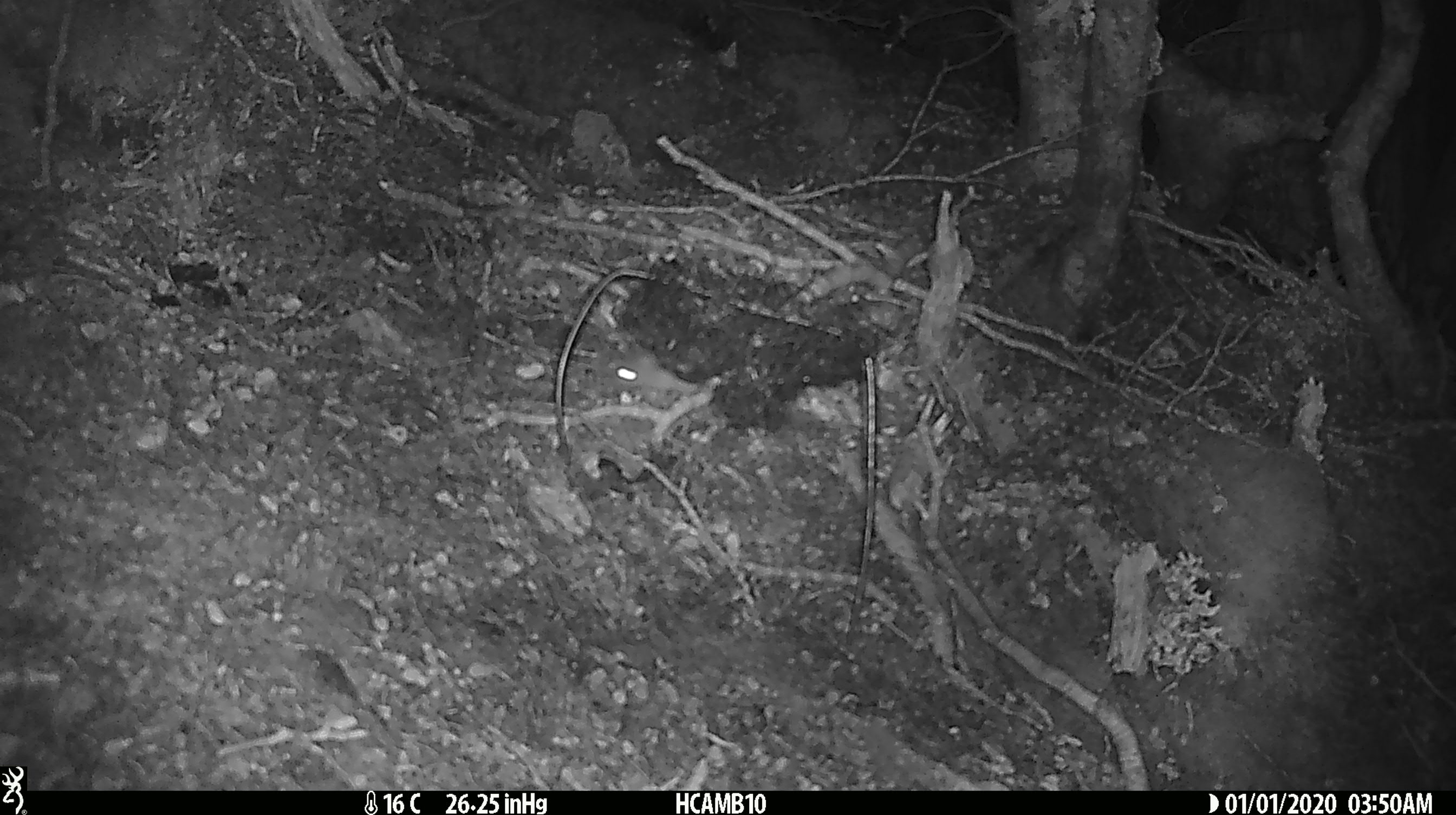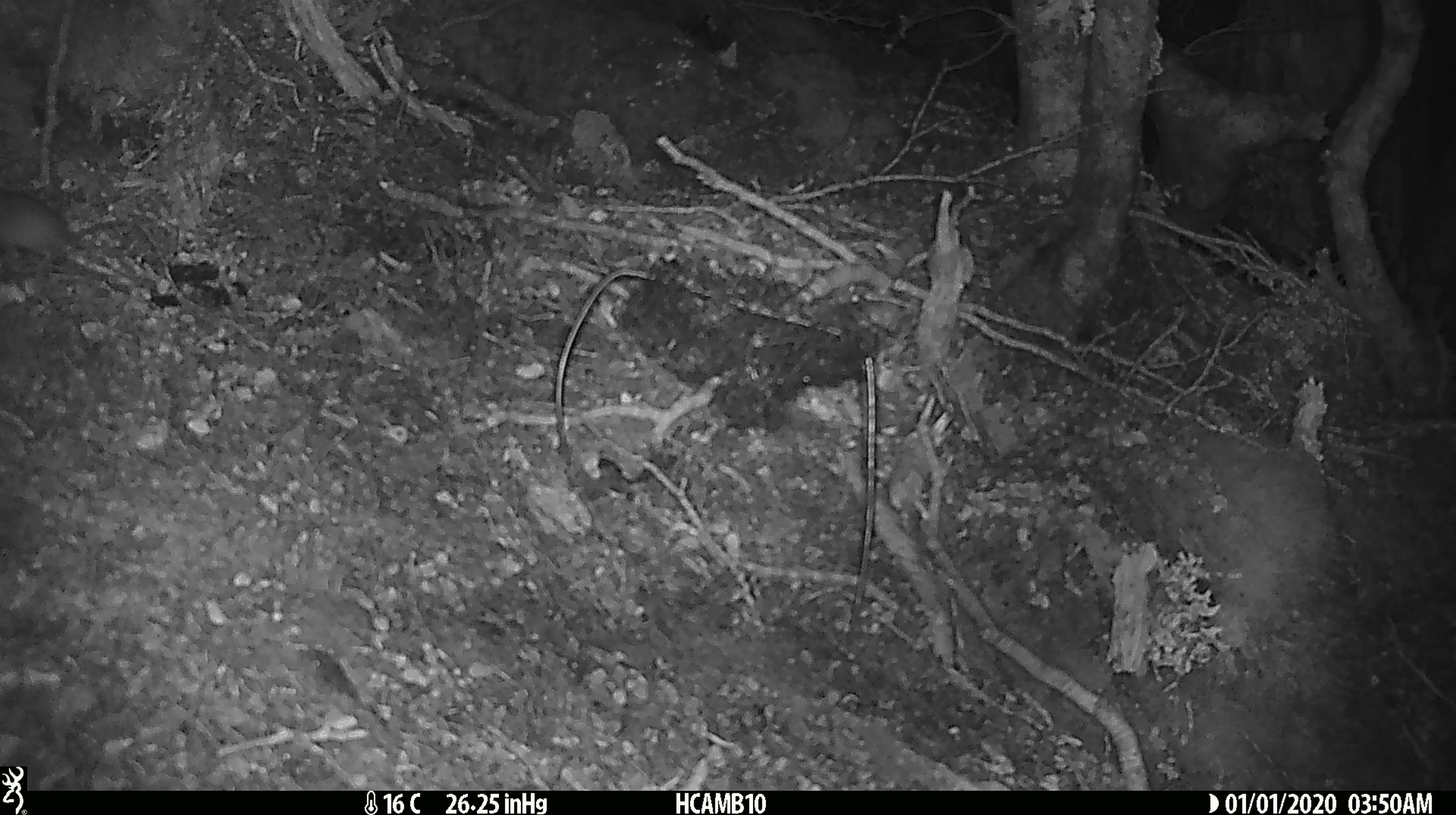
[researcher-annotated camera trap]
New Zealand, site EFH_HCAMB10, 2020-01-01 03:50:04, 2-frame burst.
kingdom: Animalia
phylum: Chordata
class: Mammalia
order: Rodentia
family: Muridae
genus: Mus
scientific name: Mus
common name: mouse